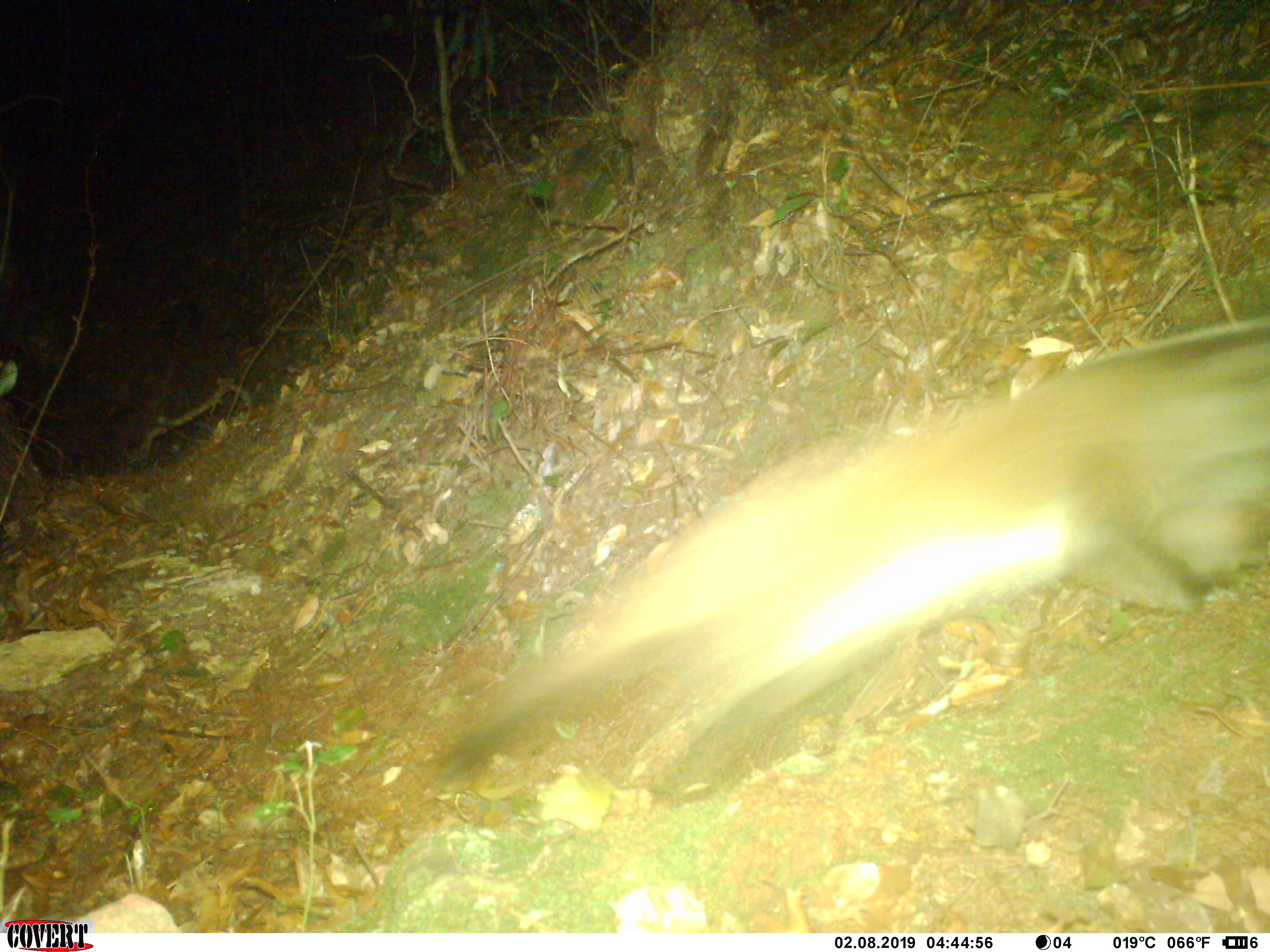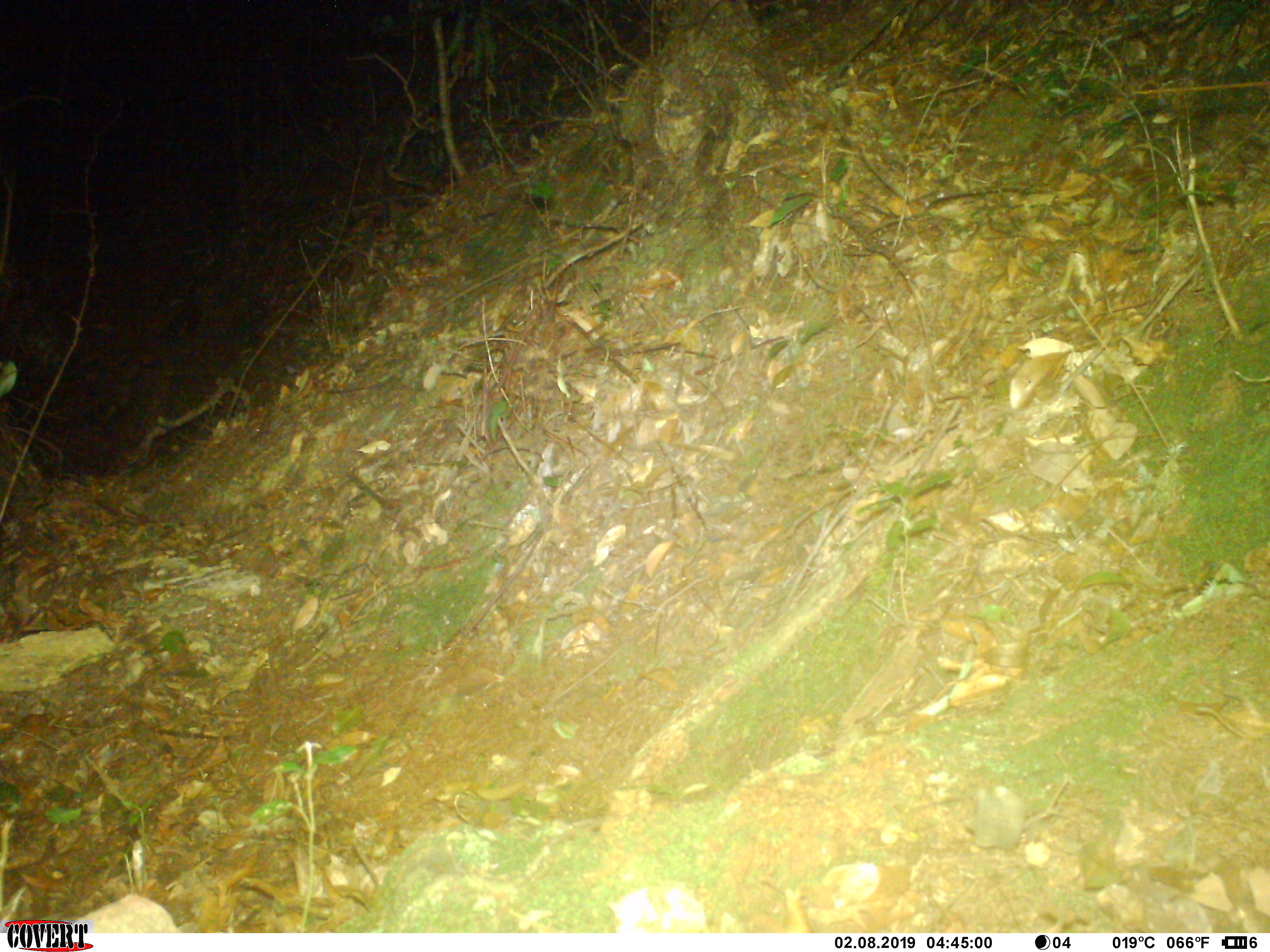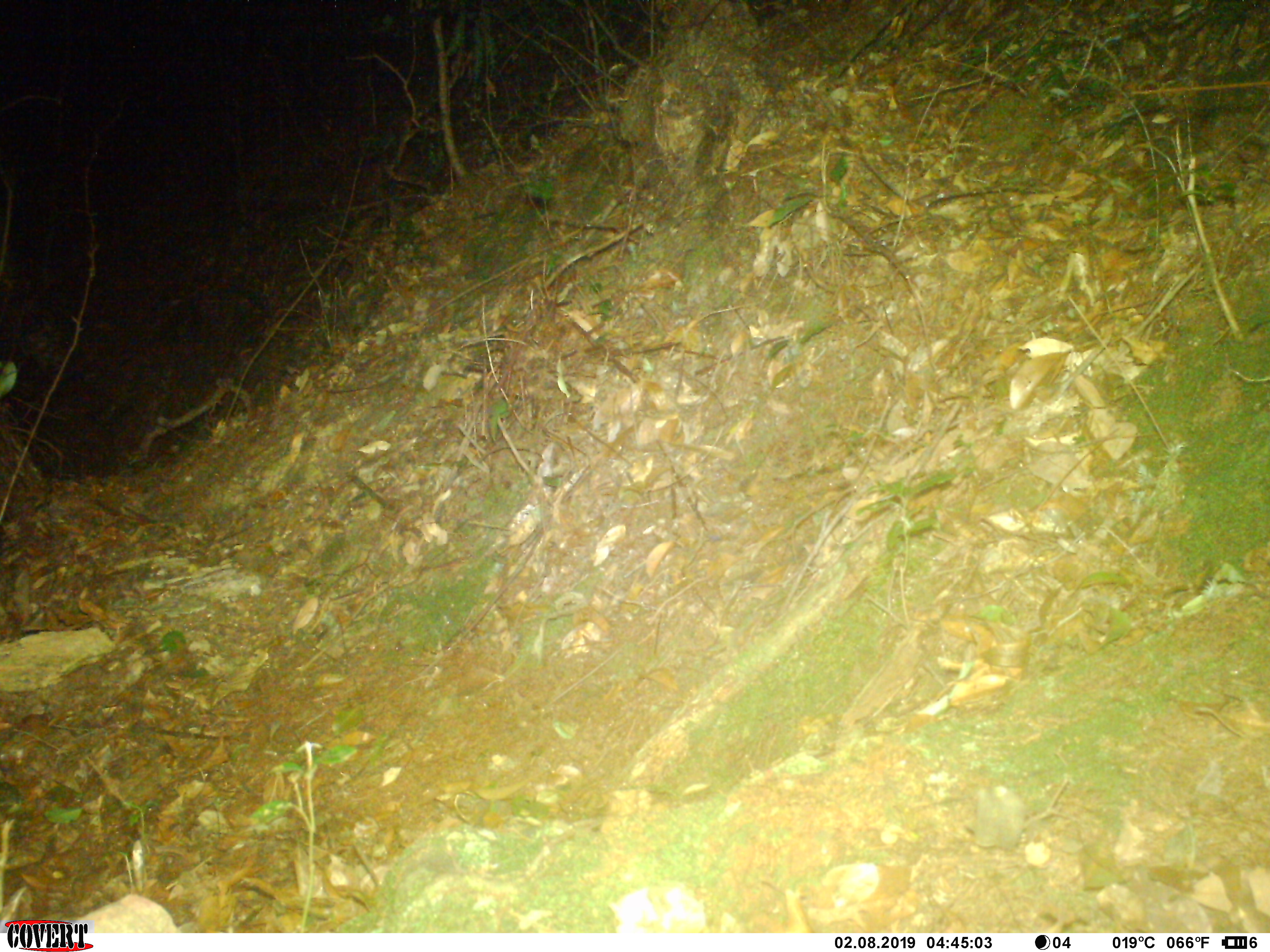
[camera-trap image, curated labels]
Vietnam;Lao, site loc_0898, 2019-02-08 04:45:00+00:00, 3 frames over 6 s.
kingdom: Animalia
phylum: Chordata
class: Mammalia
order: Carnivora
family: Viverridae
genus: Paguma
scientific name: Paguma larvata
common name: masked palm civet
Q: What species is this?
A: Masked palm civet (Paguma larvata).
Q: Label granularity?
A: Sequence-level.